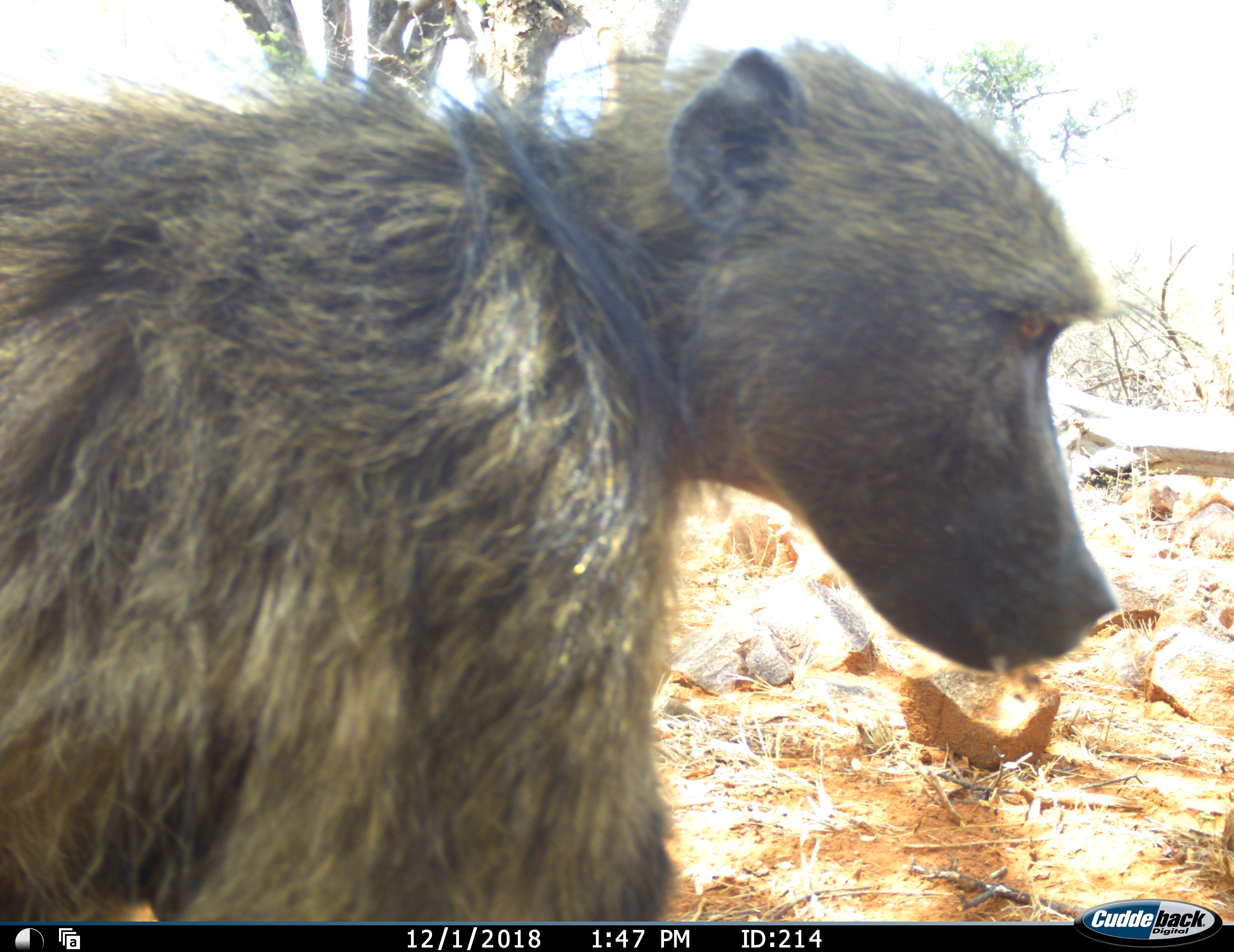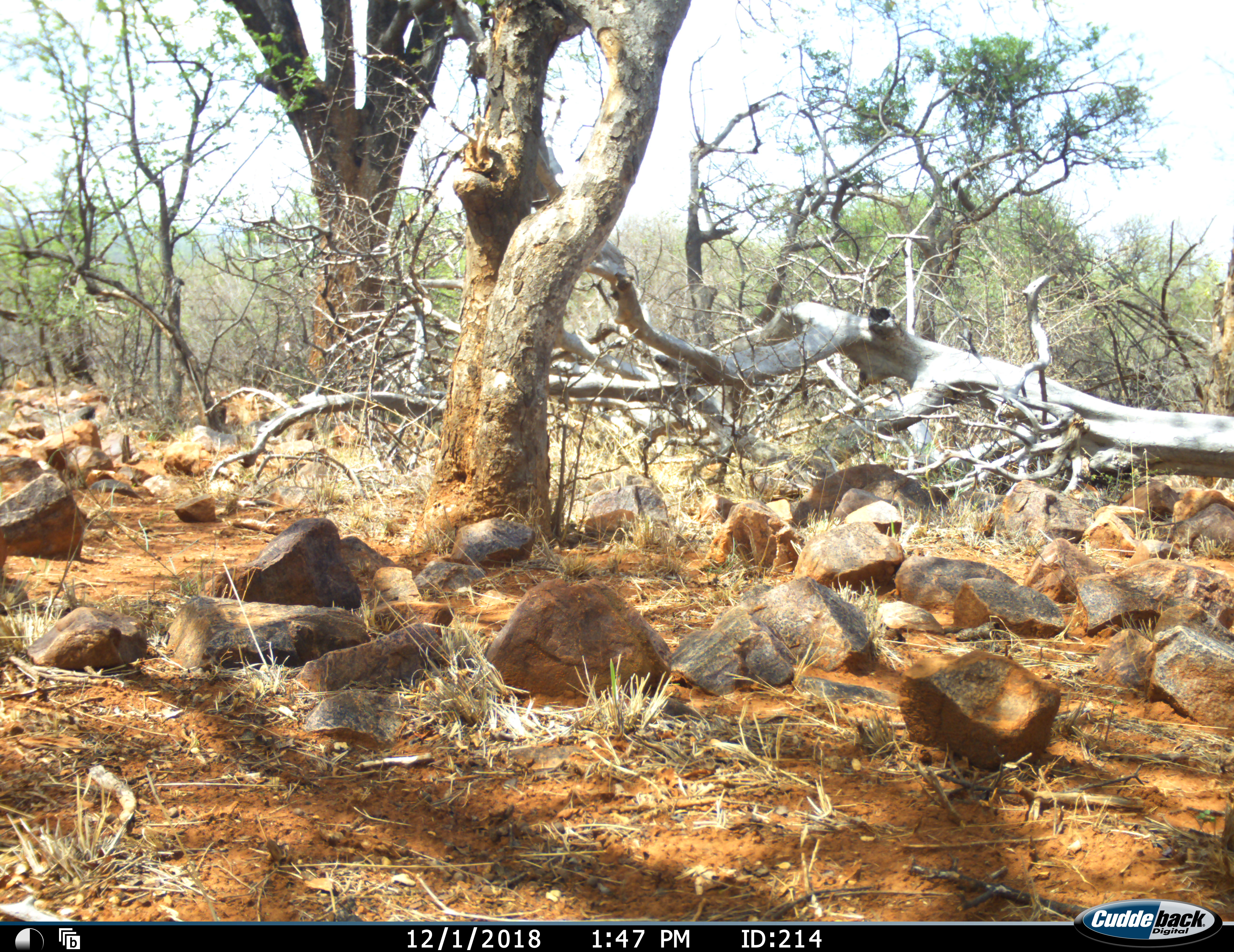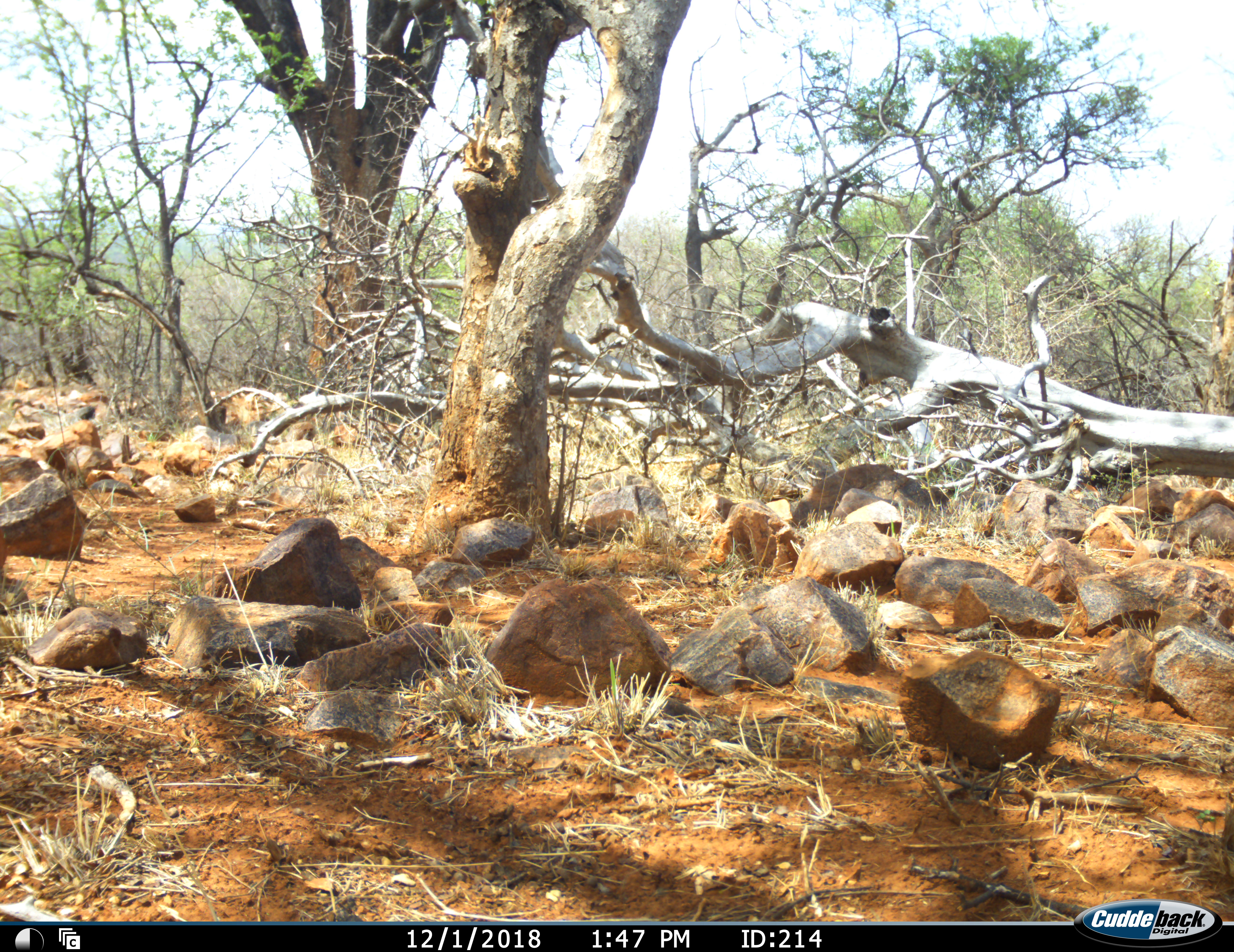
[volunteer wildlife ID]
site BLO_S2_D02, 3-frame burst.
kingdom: Animalia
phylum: Chordata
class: Mammalia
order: Primates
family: Cercopithecidae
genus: Papio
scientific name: Papio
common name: baboon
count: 1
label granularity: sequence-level